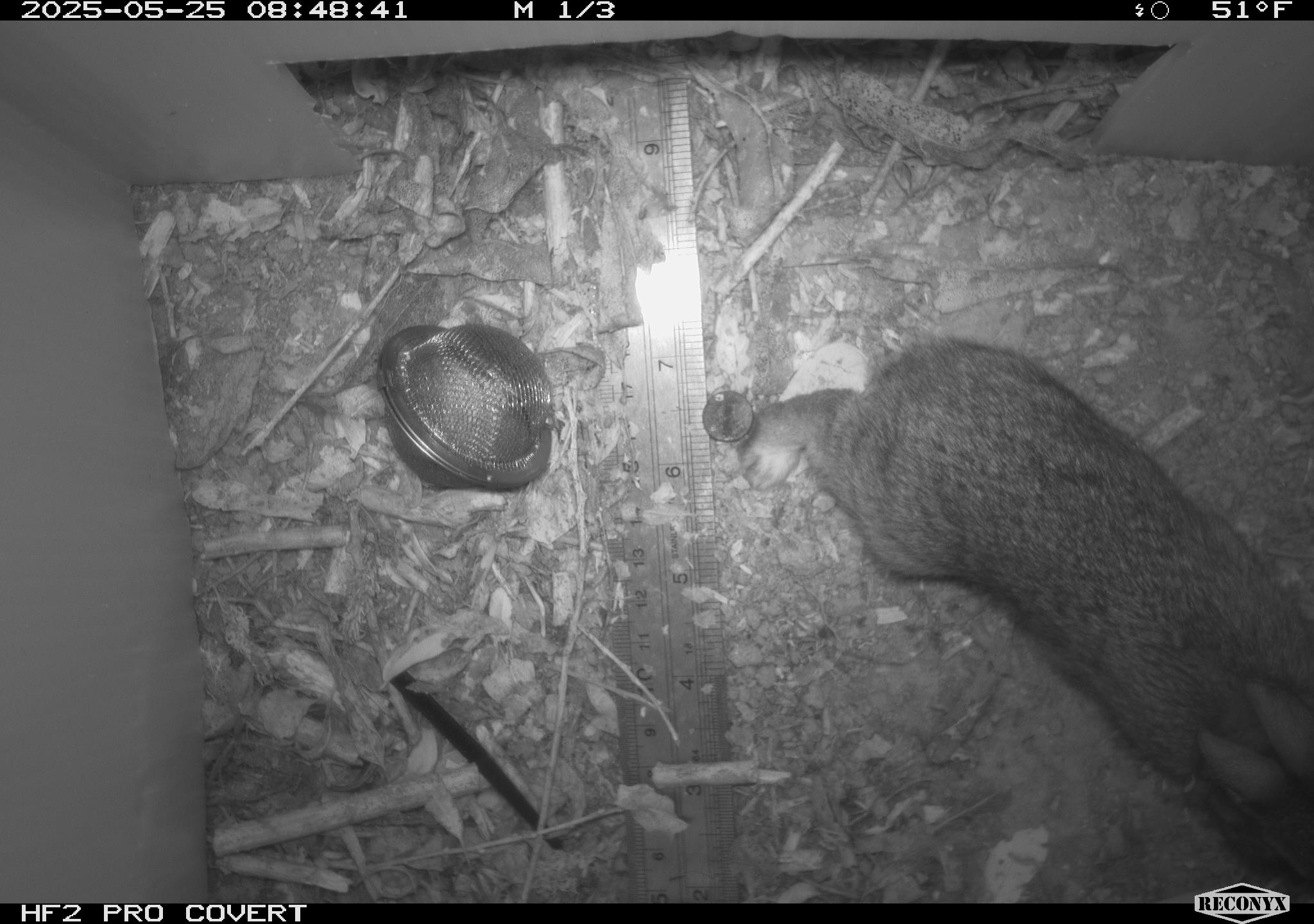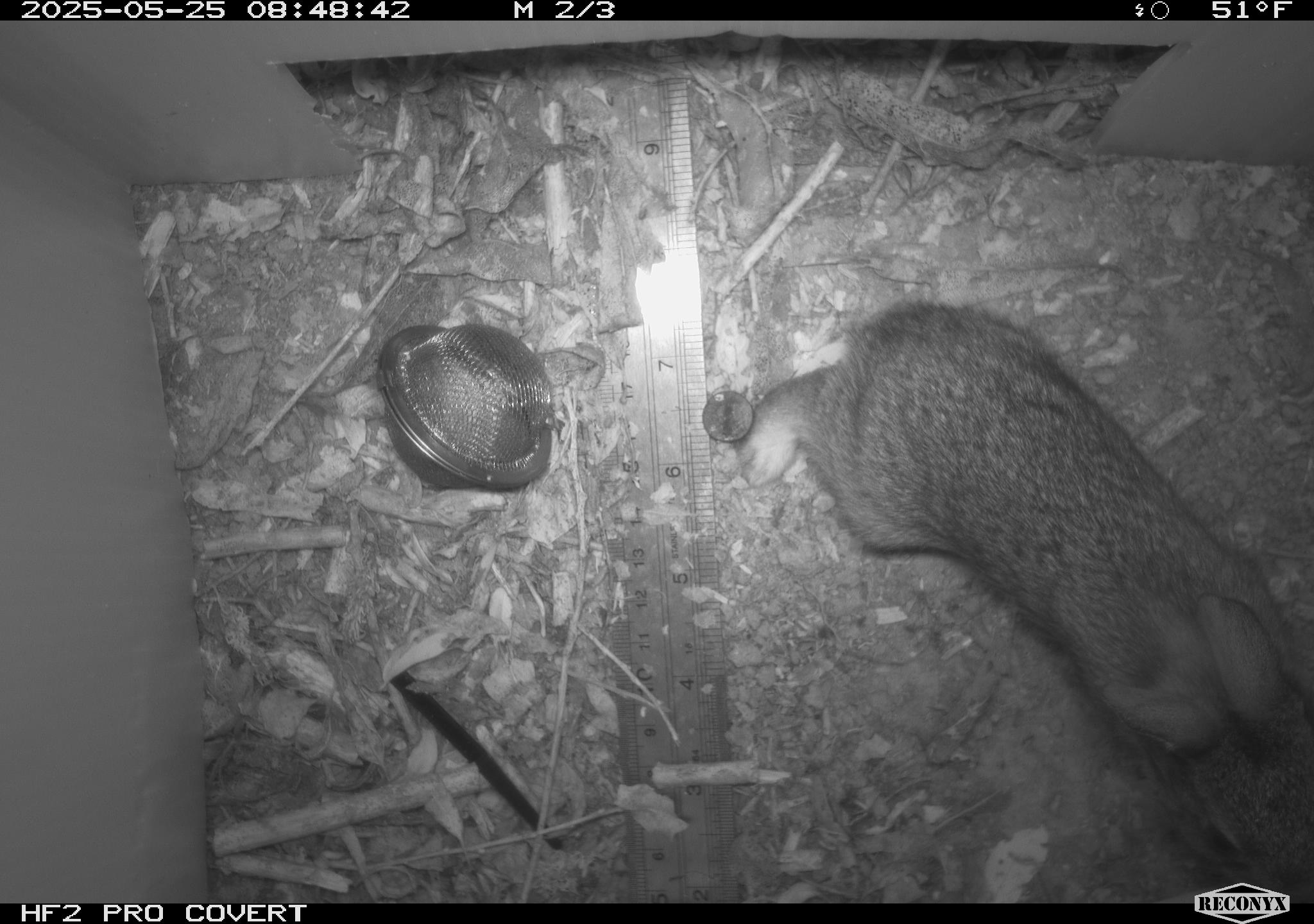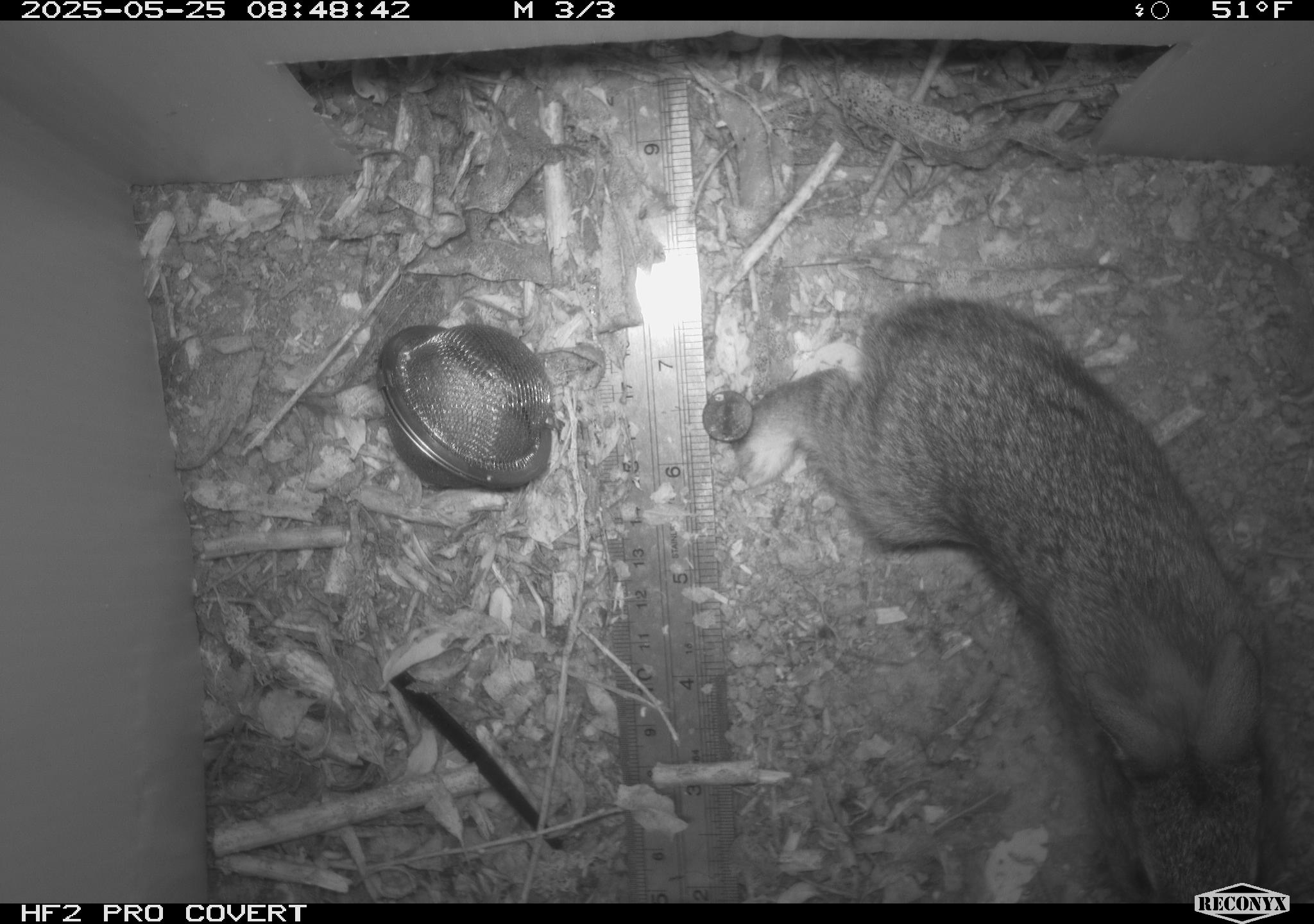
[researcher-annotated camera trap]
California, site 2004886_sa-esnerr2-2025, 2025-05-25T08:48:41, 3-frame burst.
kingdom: Animalia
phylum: Chordata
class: Mammalia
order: Lagomorpha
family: Leporidae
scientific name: Leporidae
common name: rabbit or hare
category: rabbit and hare family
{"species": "rabbit and hare family (rabbit or hare) (Leporidae)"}